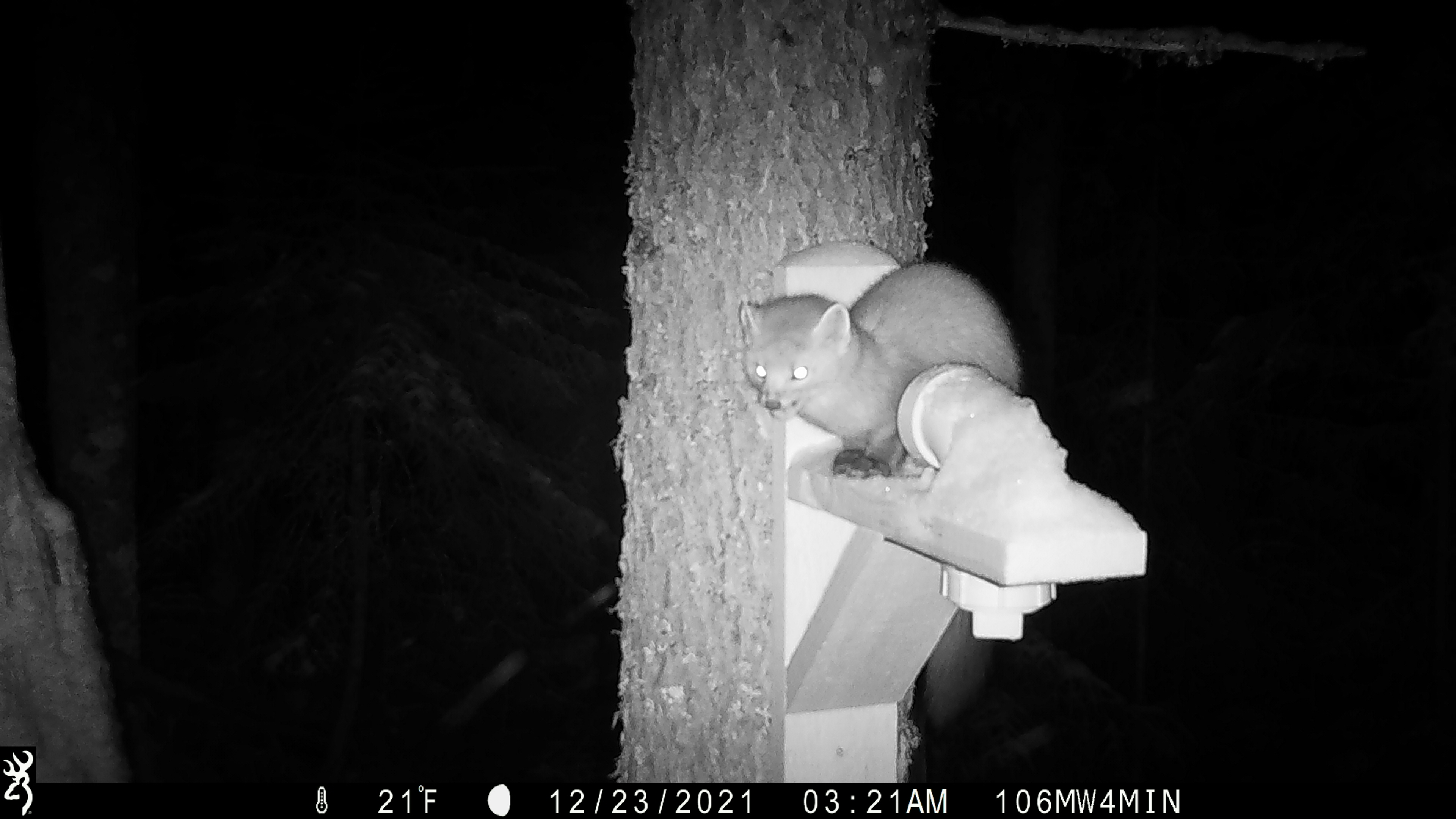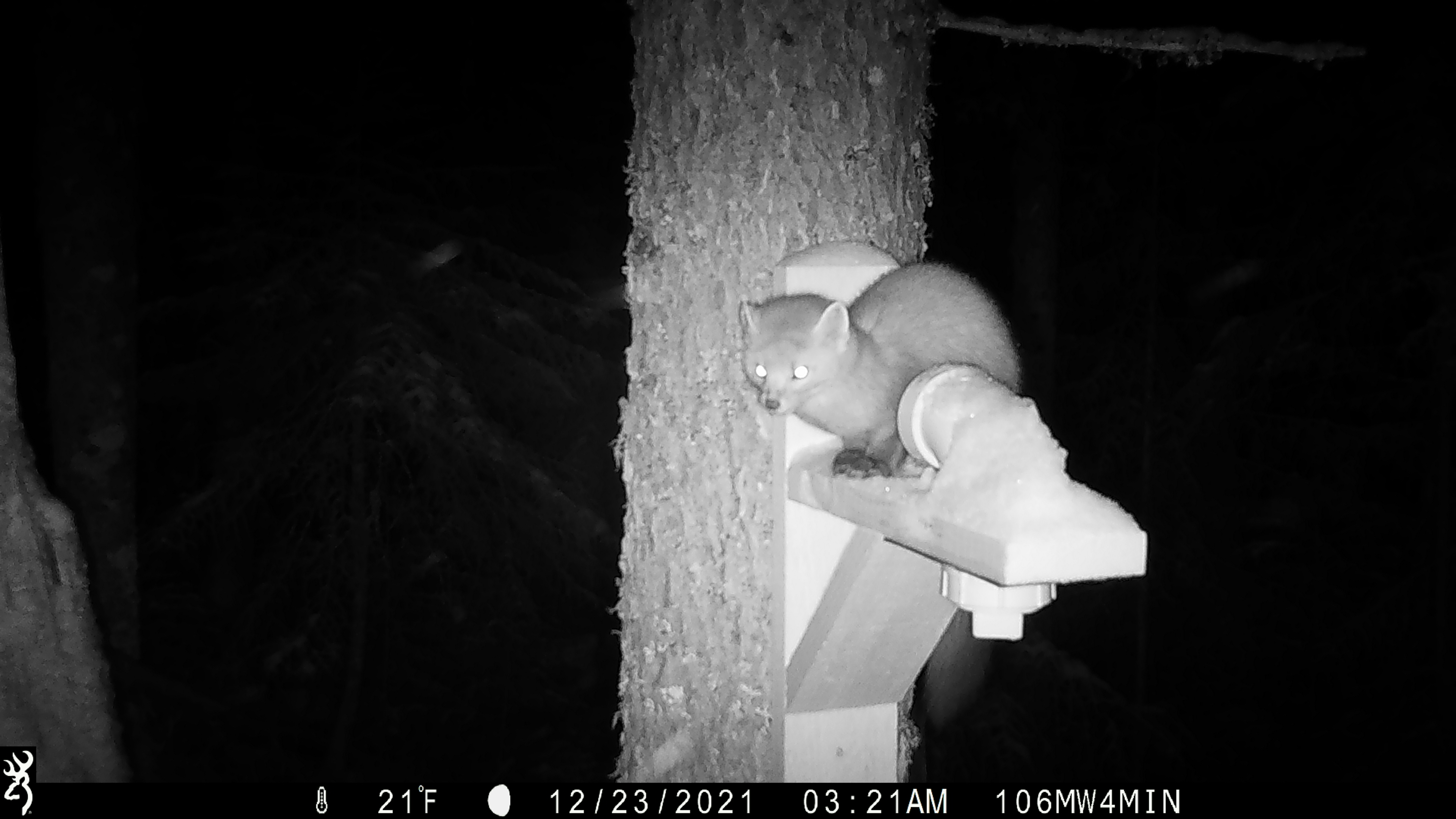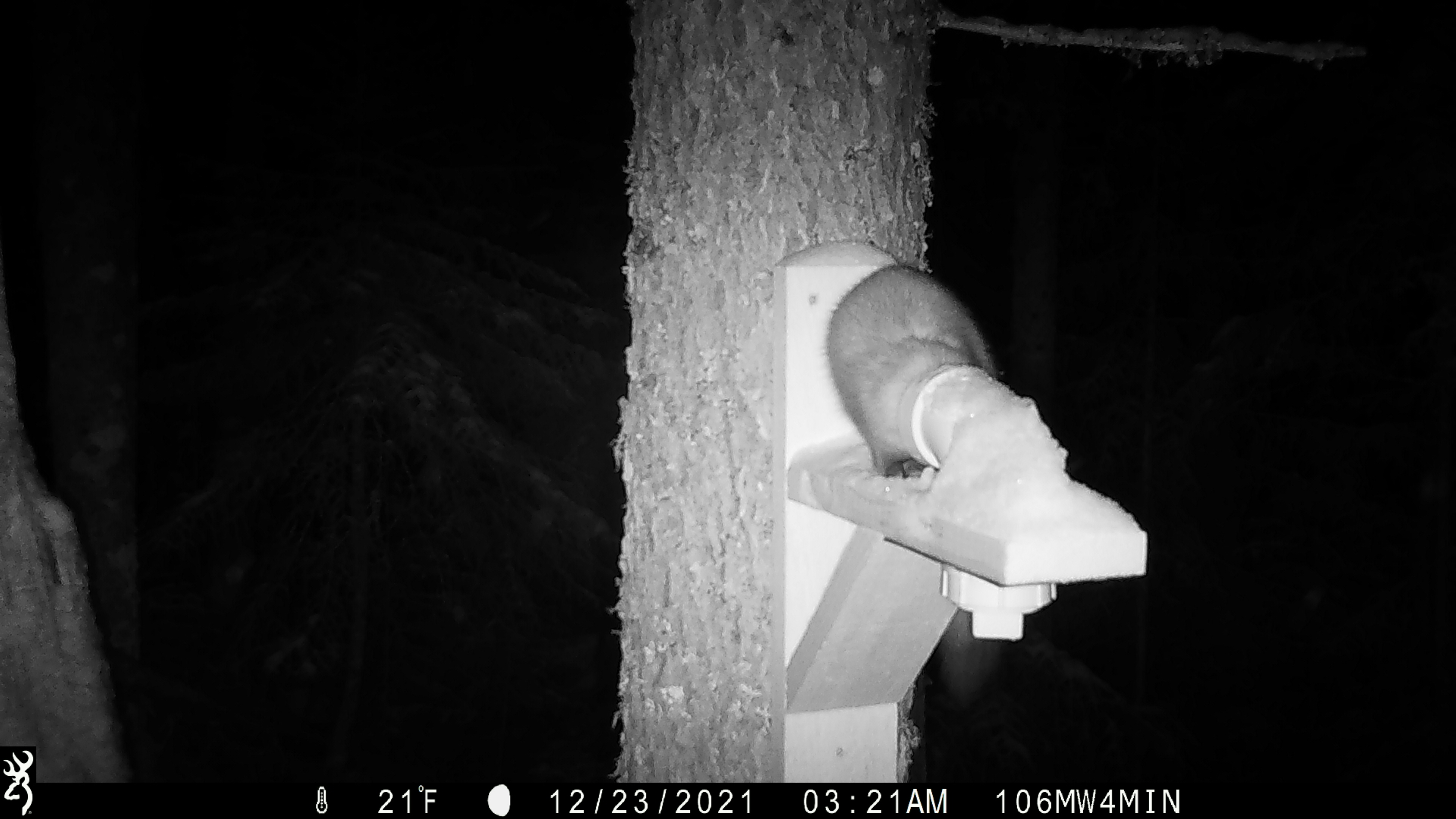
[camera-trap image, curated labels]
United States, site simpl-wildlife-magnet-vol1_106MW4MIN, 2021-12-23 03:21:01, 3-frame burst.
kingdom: Animalia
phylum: Chordata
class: Mammalia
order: Carnivora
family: Mustelidae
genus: Martes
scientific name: Martes americana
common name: american marten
American marten (Martes americana).